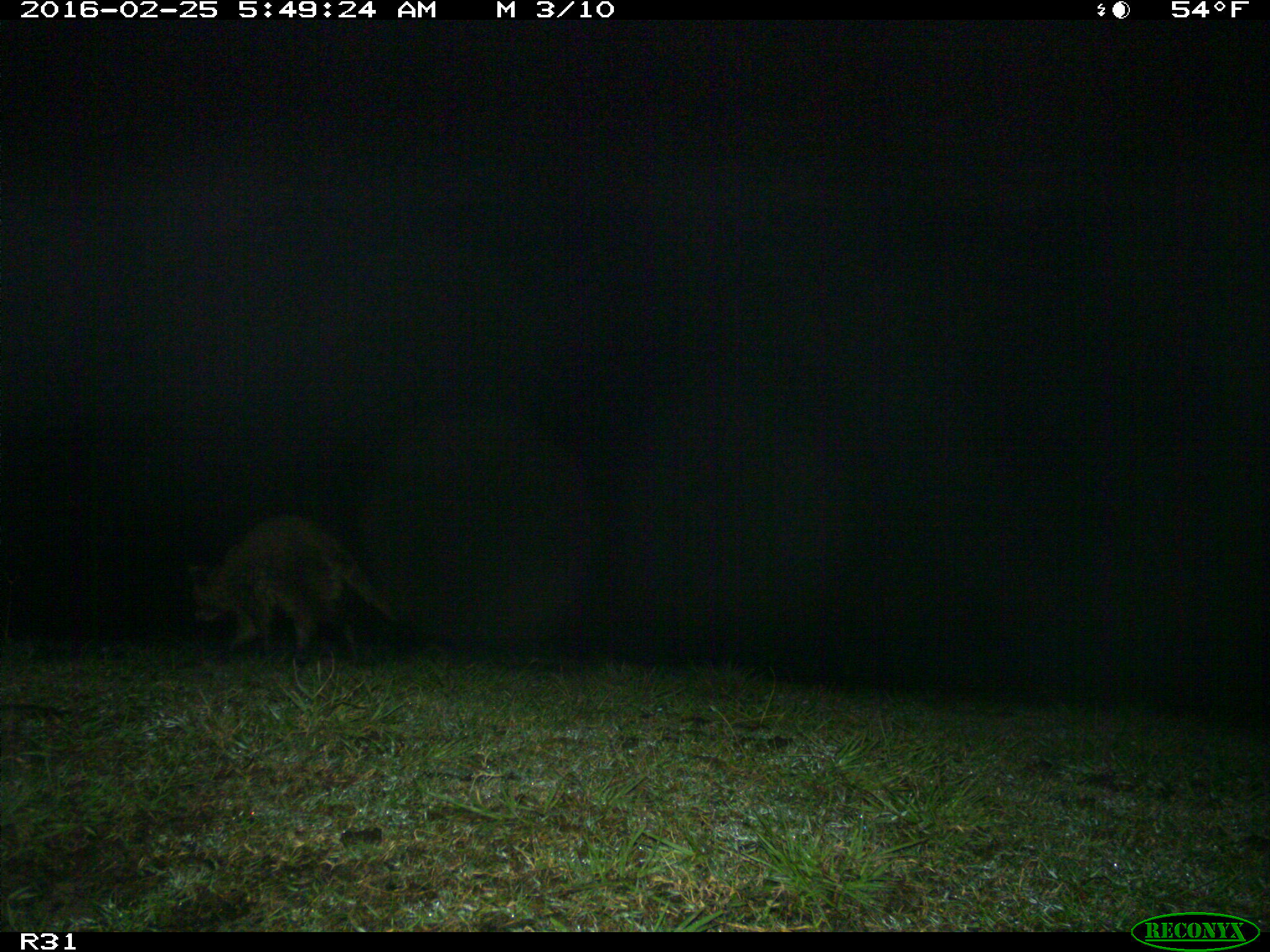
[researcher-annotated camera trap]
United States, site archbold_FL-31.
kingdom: Animalia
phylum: Chordata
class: Mammalia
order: Carnivora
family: Procyonidae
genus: Procyon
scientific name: Procyon lotor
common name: common raccoon